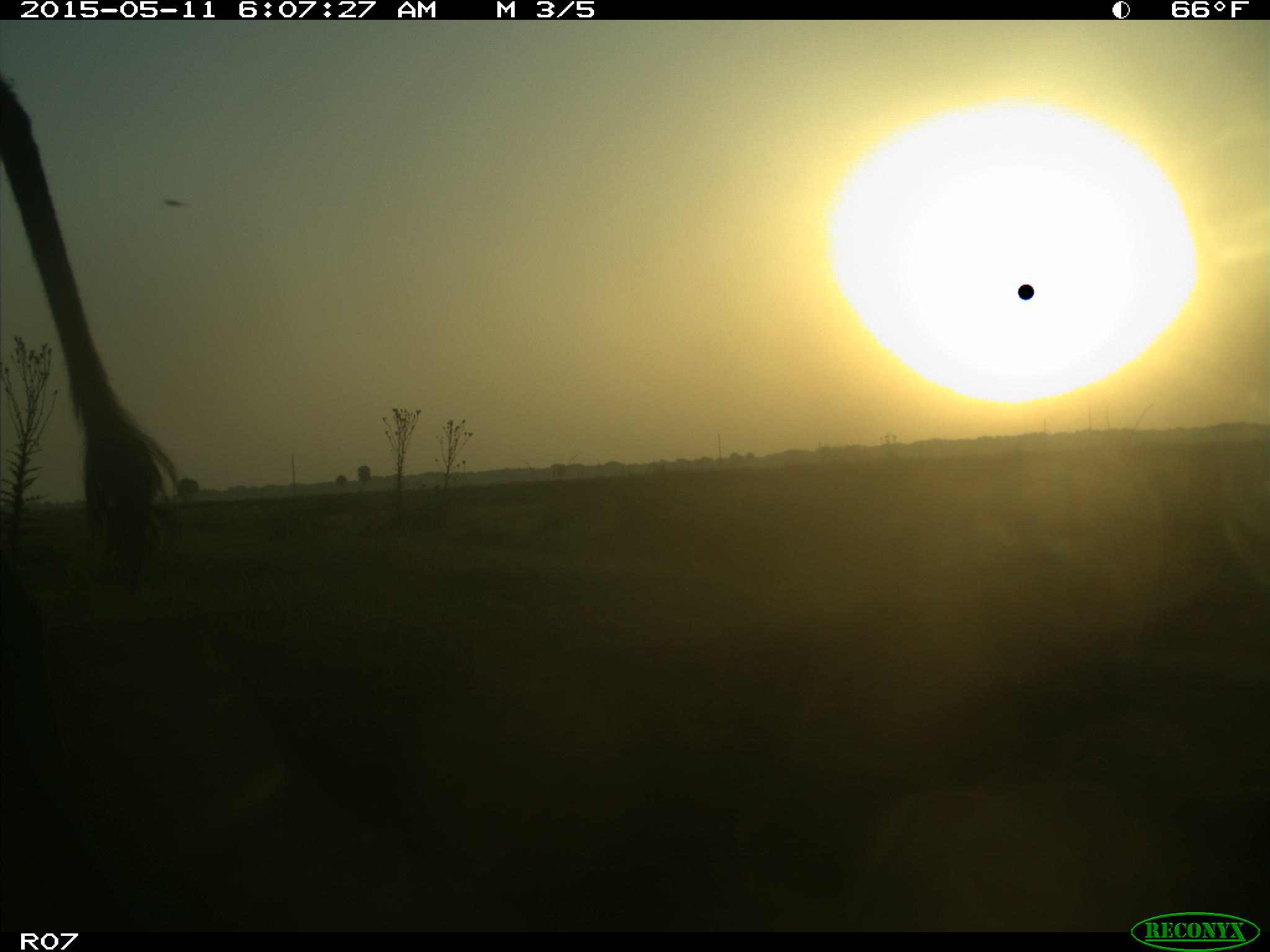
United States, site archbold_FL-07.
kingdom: Animalia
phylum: Chordata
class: Mammalia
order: Artiodactyla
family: Bovidae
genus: Bos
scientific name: Bos taurus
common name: domestic cow